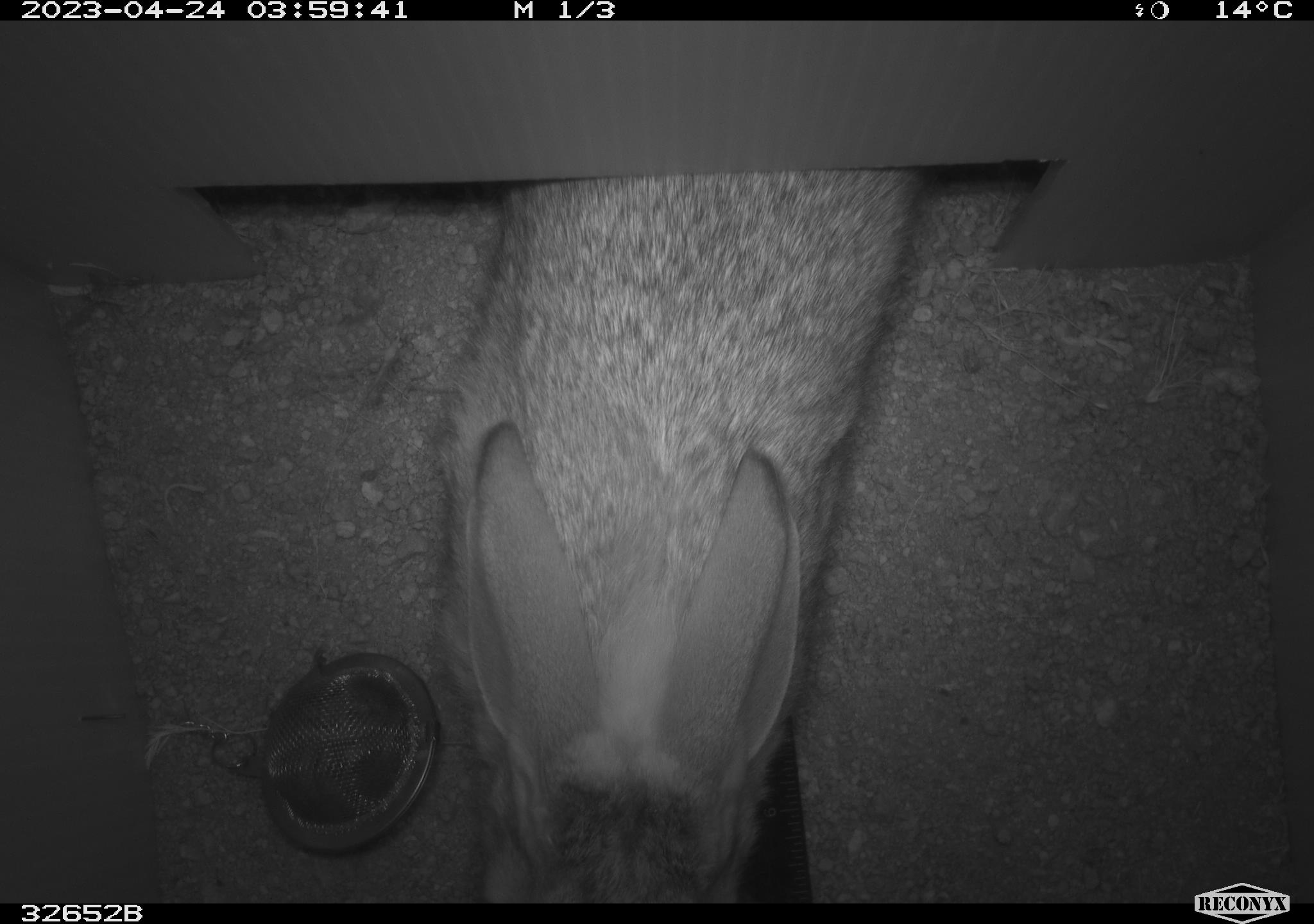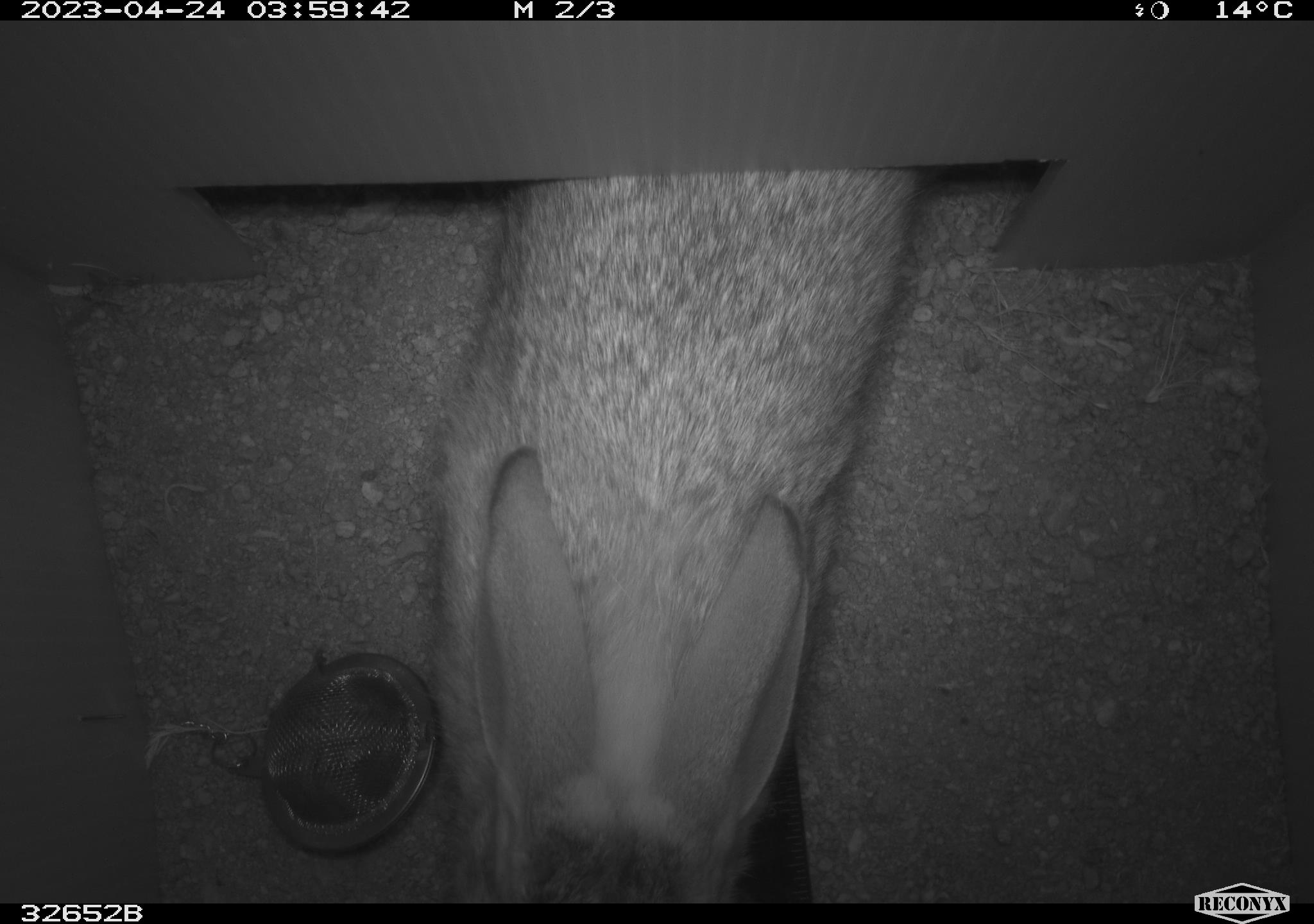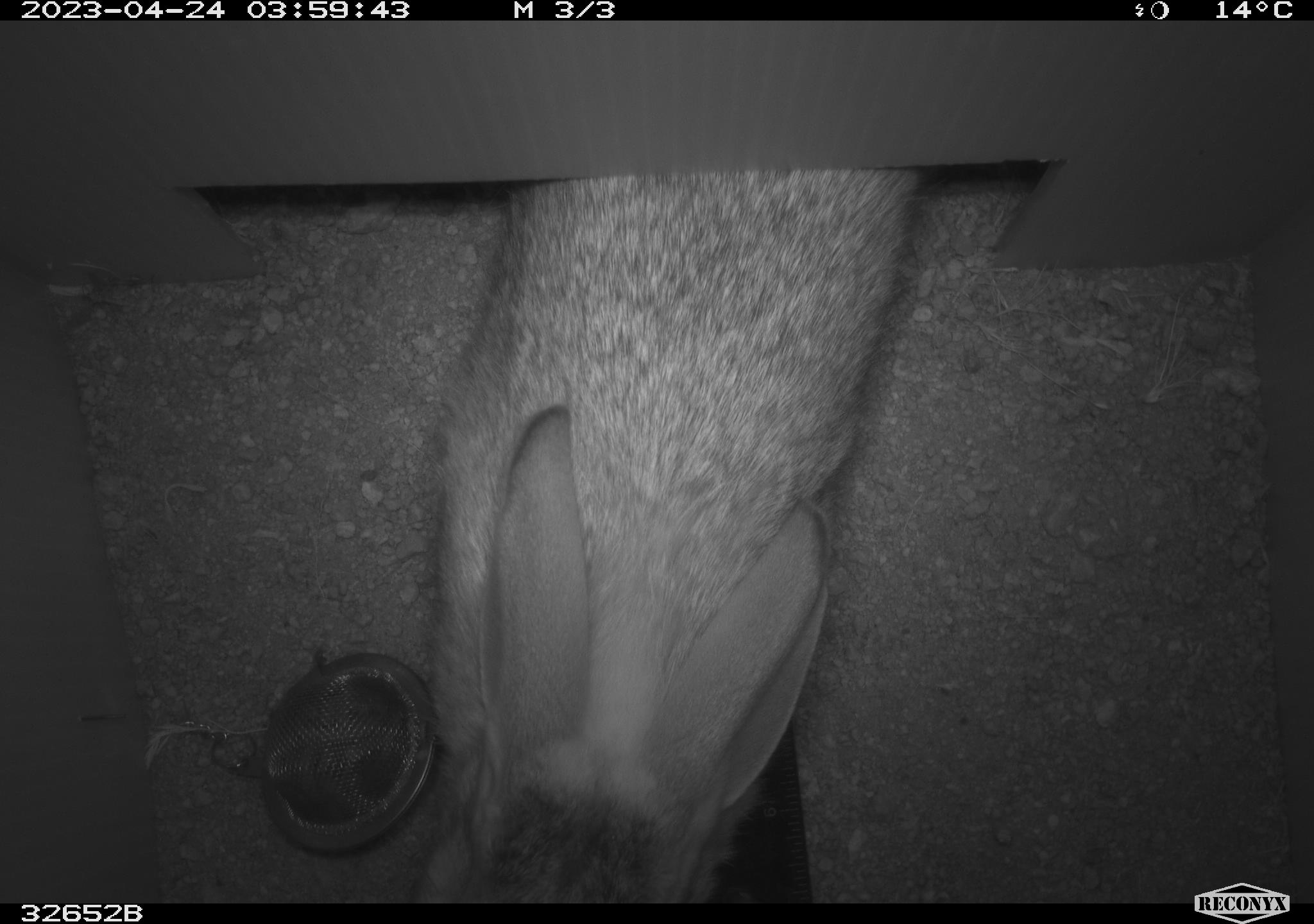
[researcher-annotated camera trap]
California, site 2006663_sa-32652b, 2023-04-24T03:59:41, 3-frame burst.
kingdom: Animalia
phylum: Chordata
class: Mammalia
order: Lagomorpha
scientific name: Lagomorpha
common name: hares, rabbits, and pikas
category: lagomorpha order